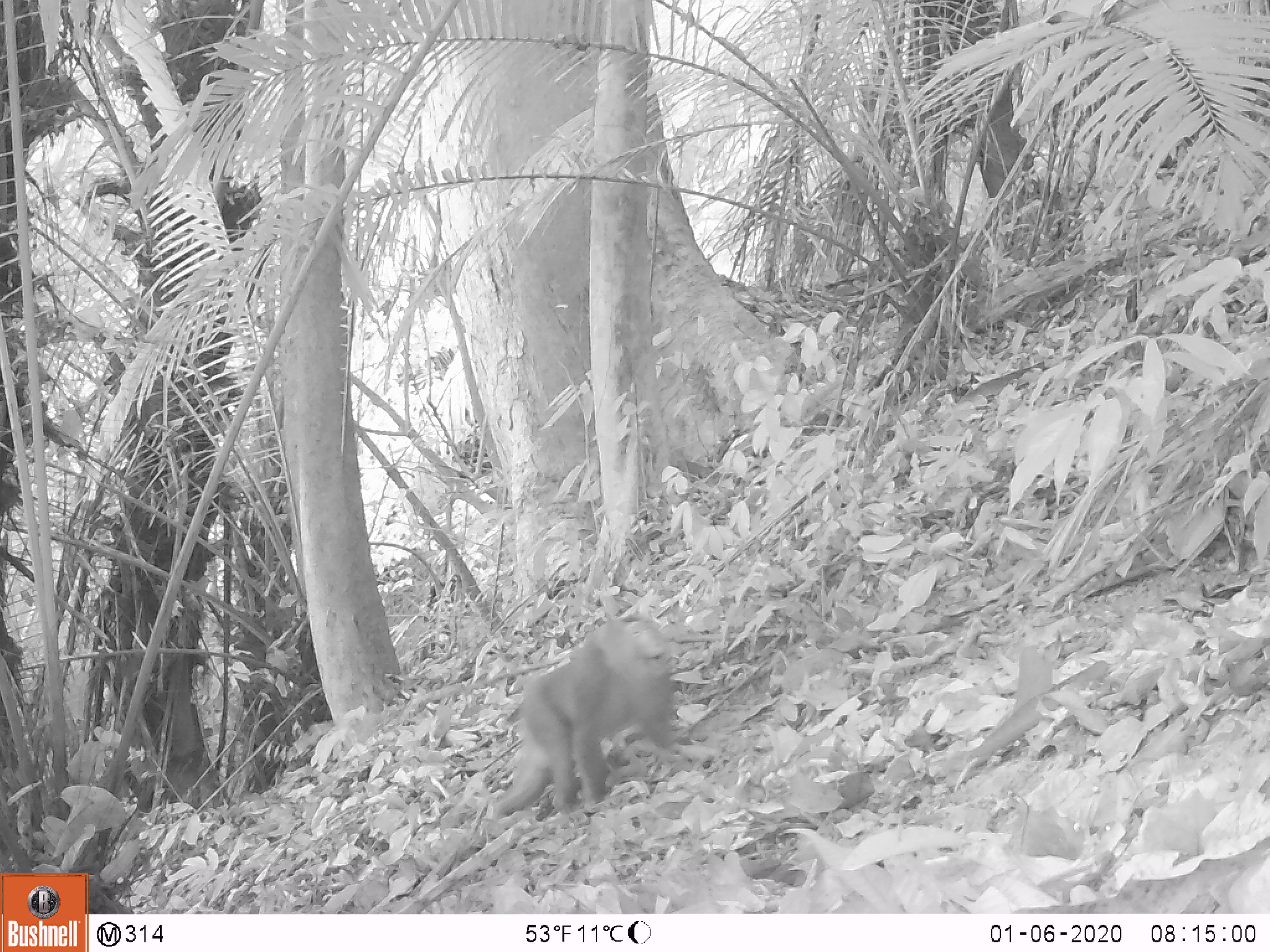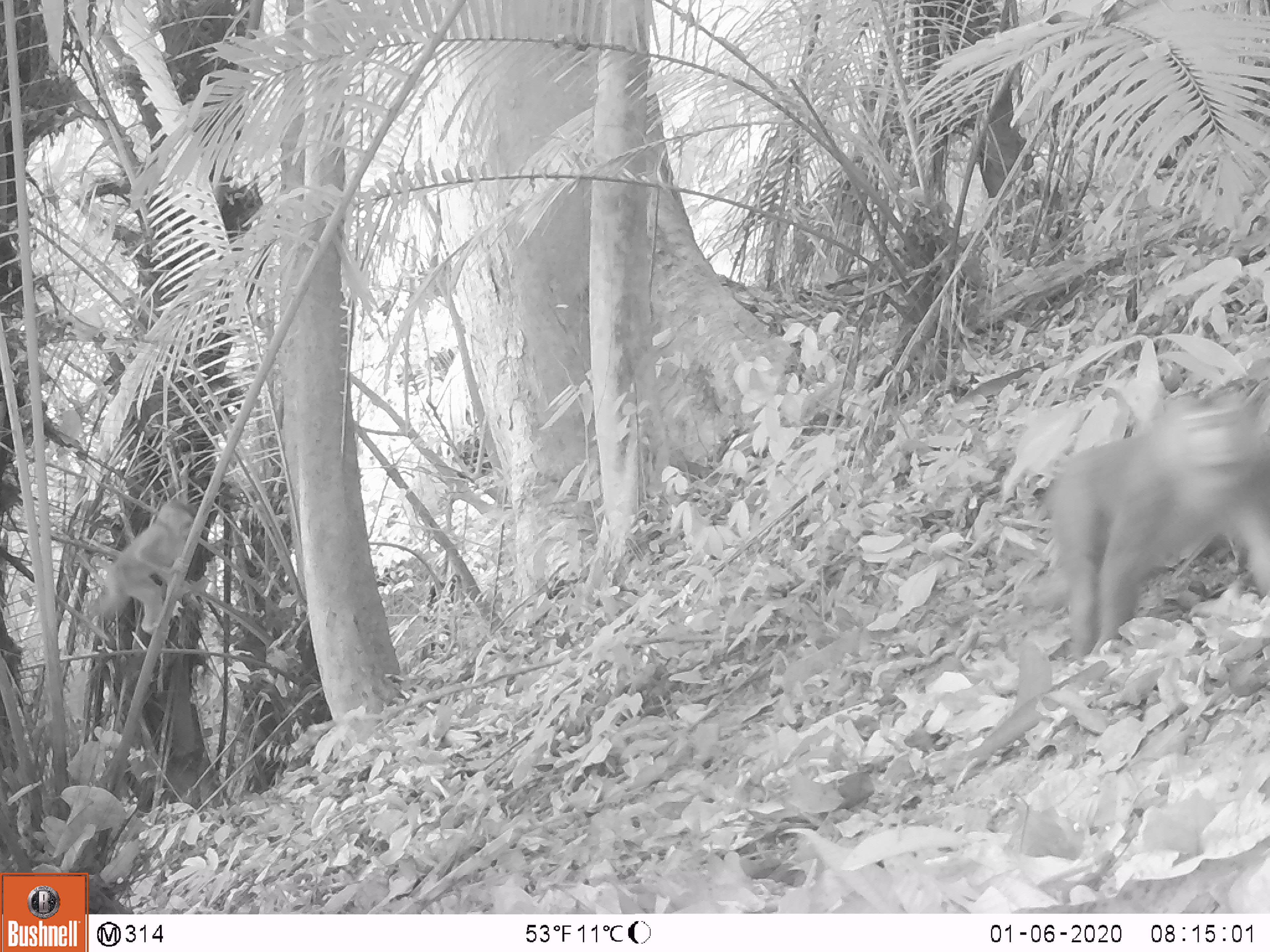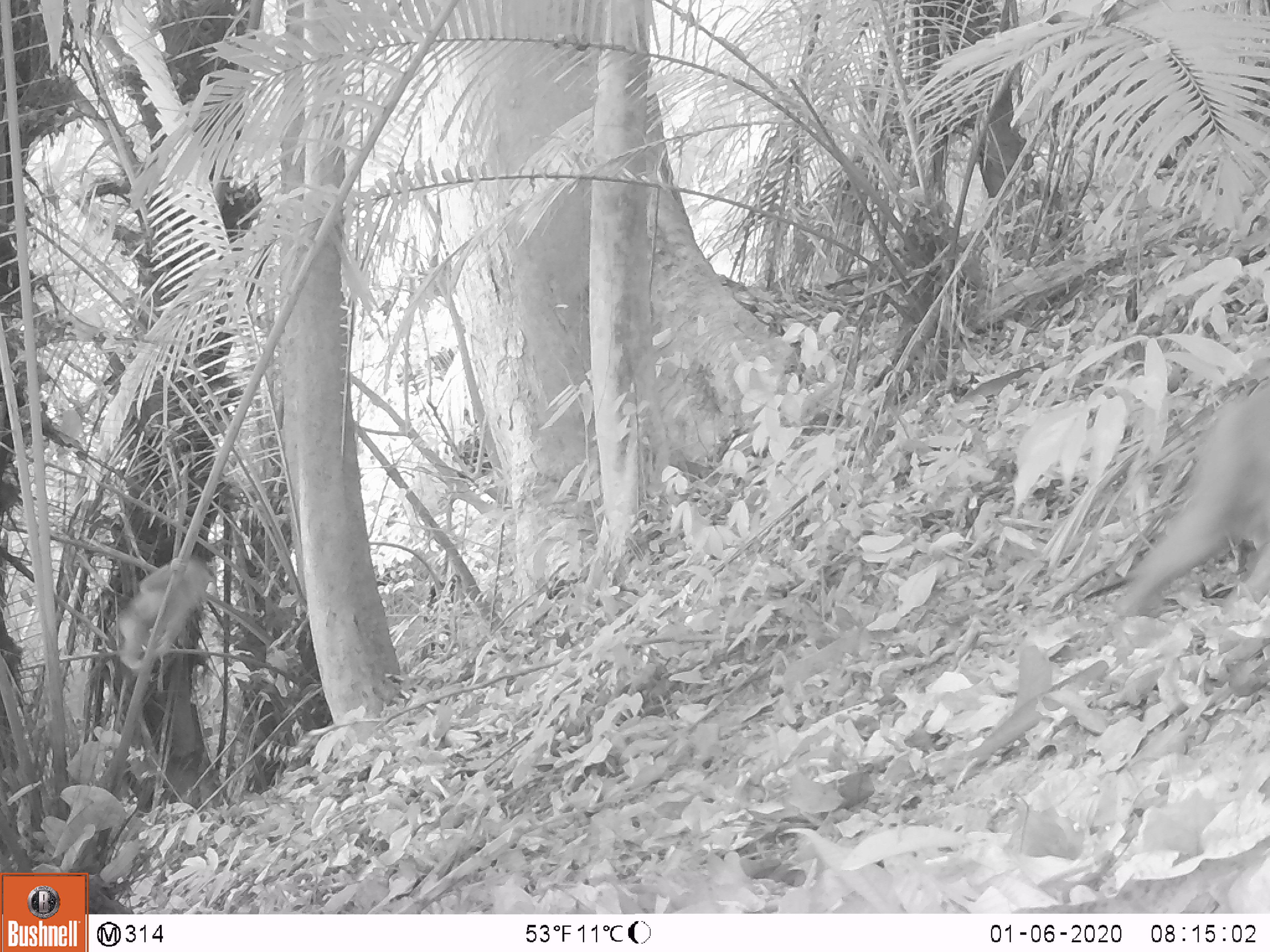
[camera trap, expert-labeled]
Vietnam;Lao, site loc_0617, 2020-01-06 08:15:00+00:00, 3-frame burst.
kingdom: Animalia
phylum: Chordata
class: Mammalia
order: Primates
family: Cercopithecidae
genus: Macaca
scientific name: Macaca nemestrina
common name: pig-tailed macaque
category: pig tailed macaque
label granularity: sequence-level